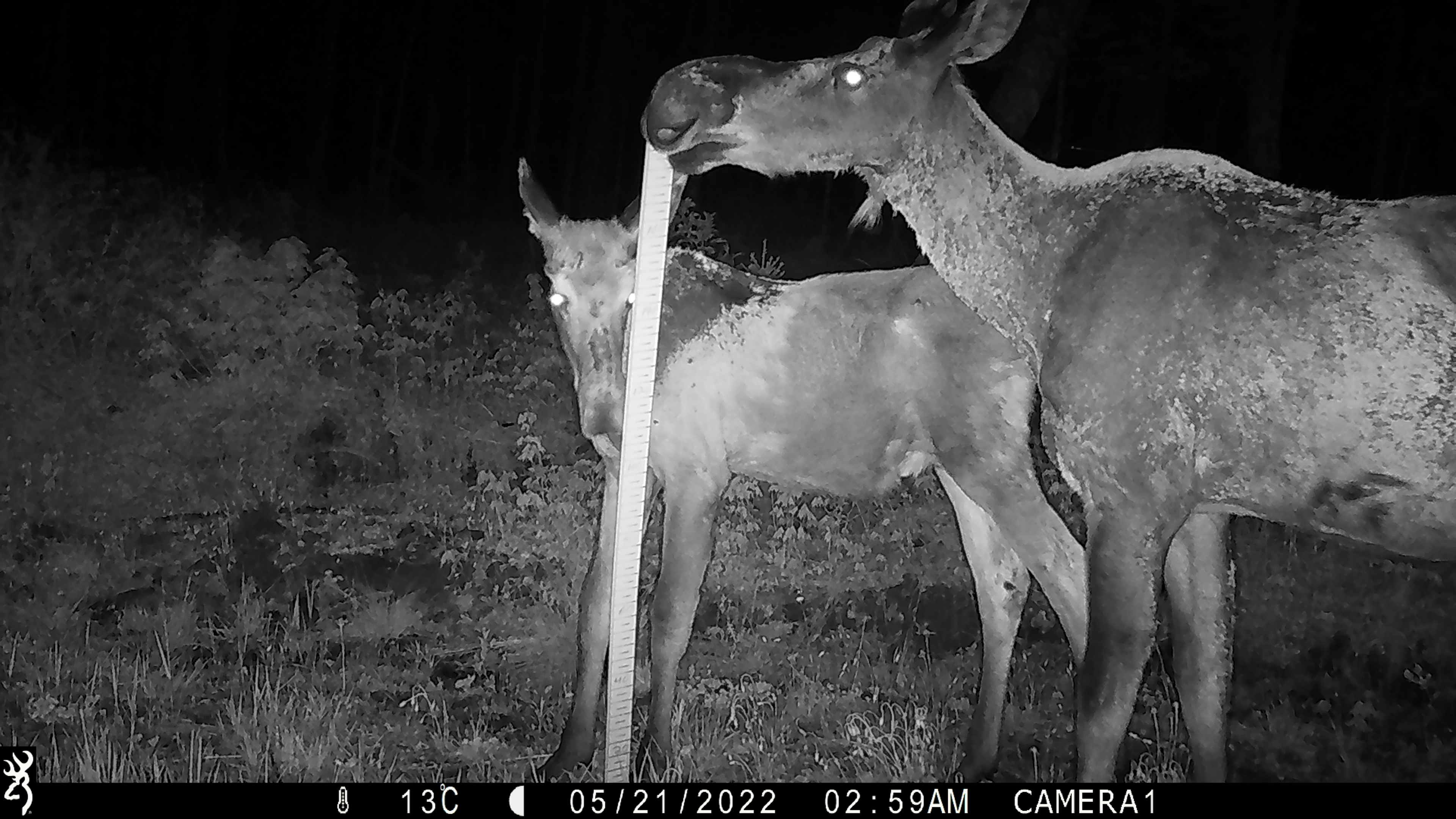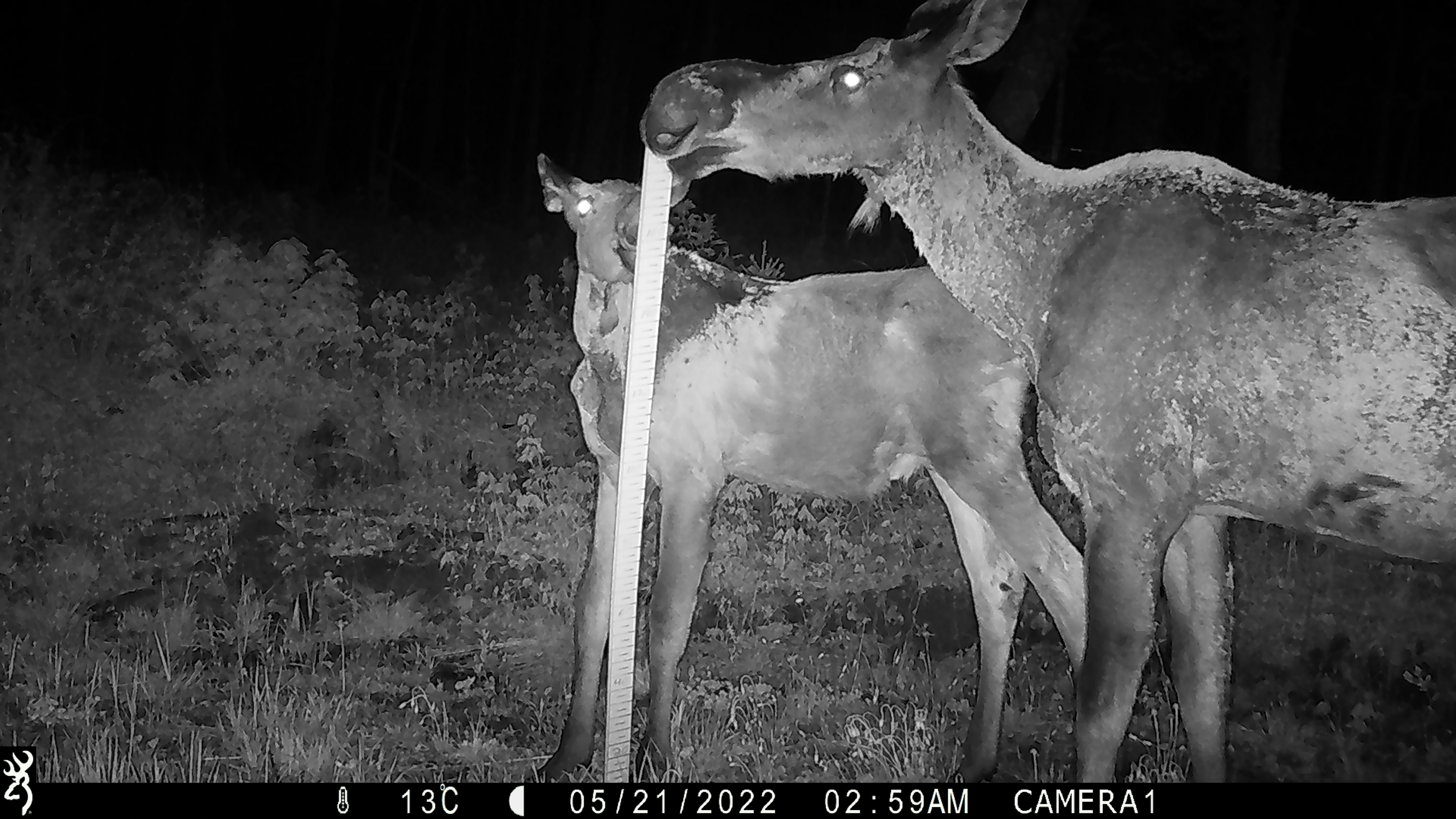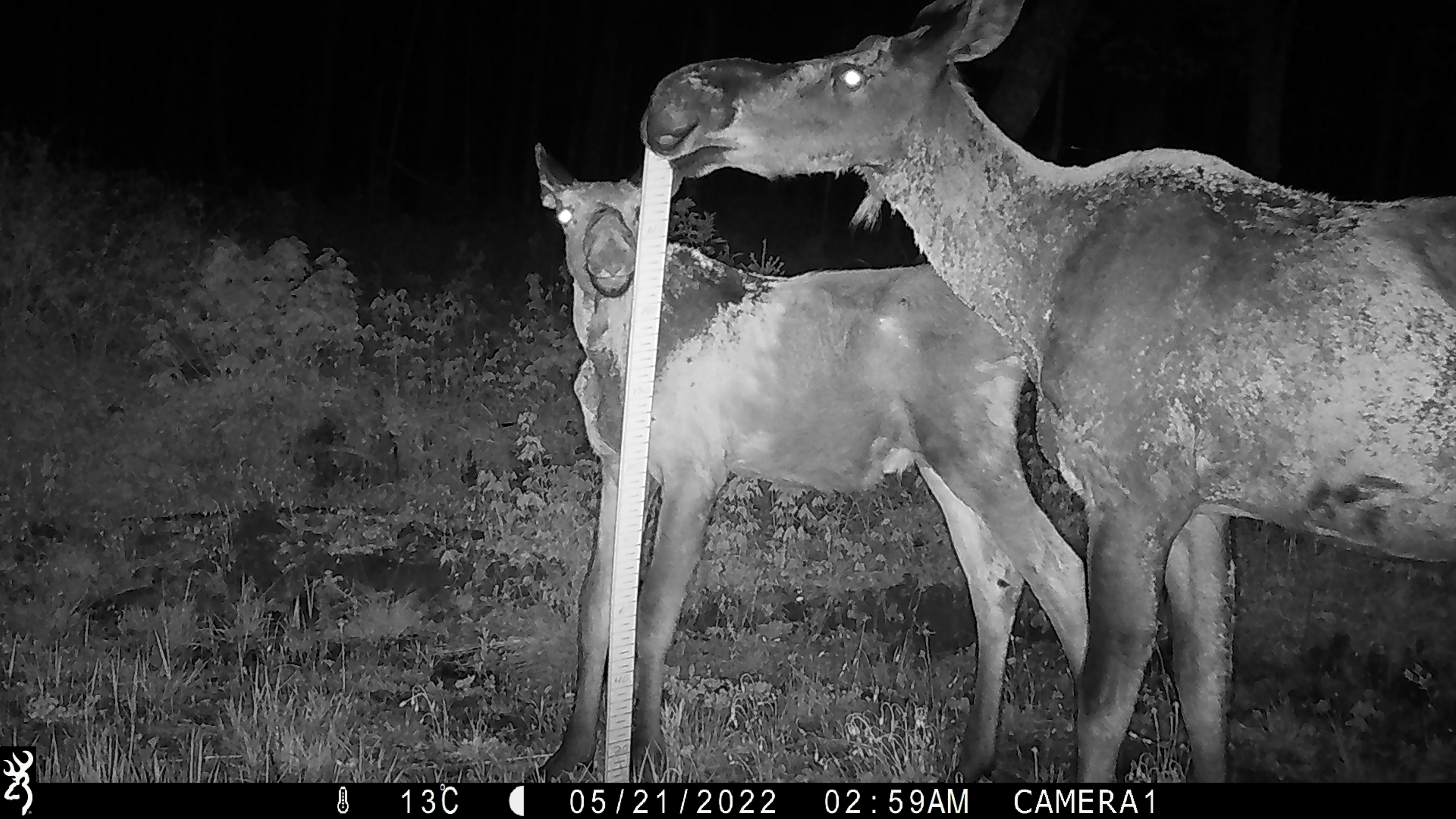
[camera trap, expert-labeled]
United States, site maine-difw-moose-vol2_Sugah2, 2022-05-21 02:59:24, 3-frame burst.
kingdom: Animalia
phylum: Chordata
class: Mammalia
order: Artiodactyla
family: Cervidae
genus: Alces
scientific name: Alces alces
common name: moose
Moose (Alces alces).